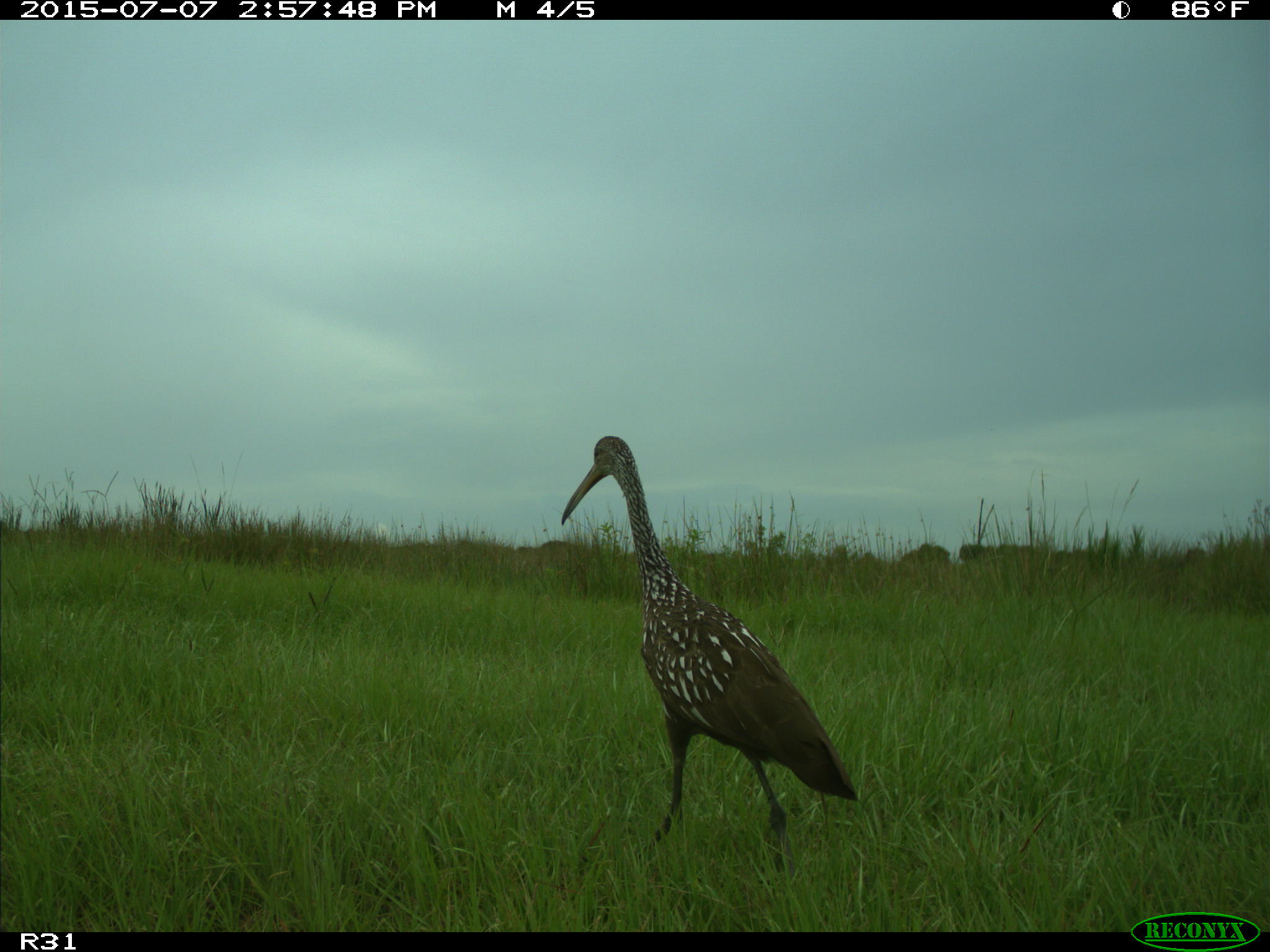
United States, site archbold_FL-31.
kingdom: Animalia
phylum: Chordata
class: Aves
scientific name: Aves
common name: birds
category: unidentified bird